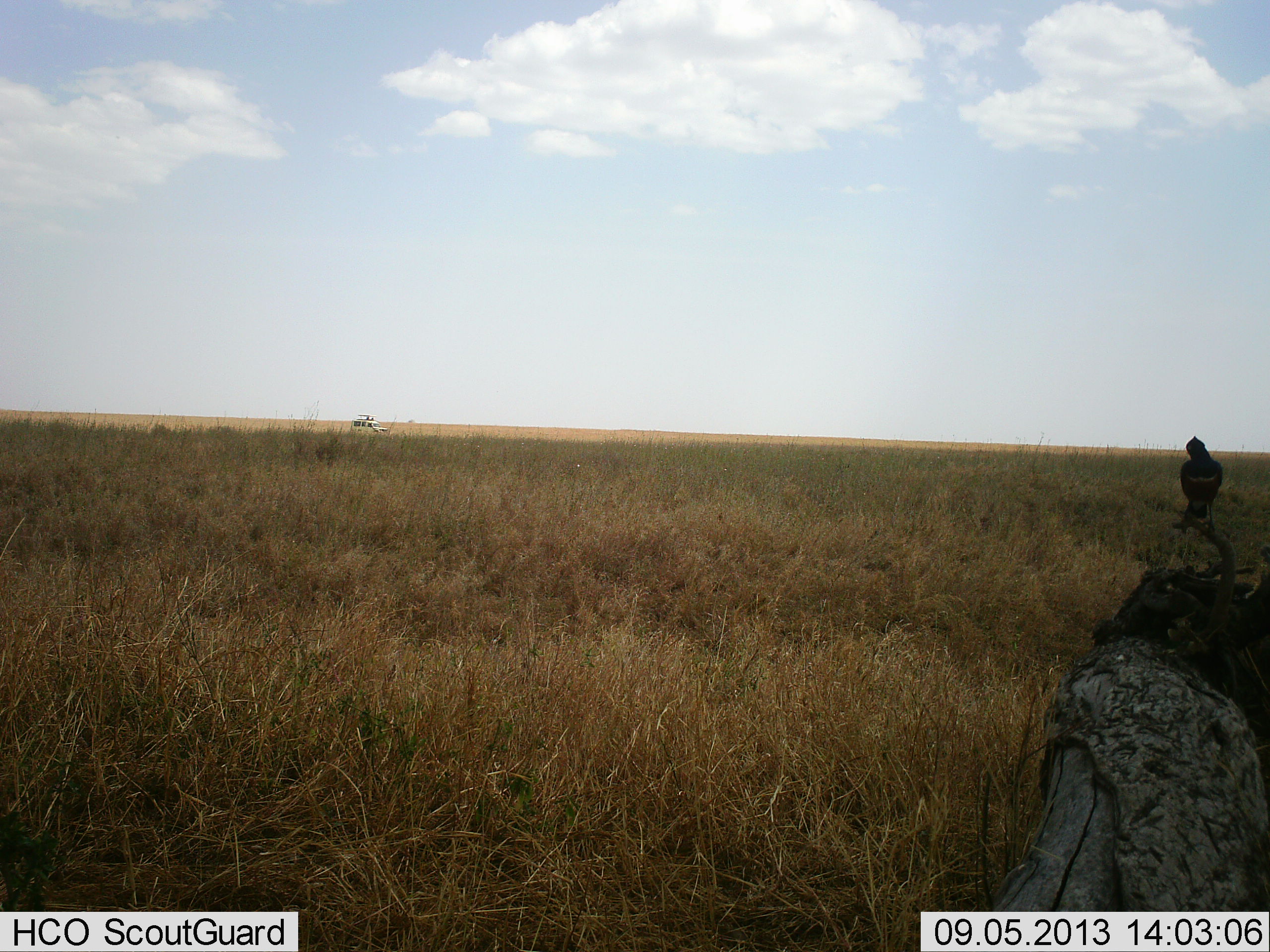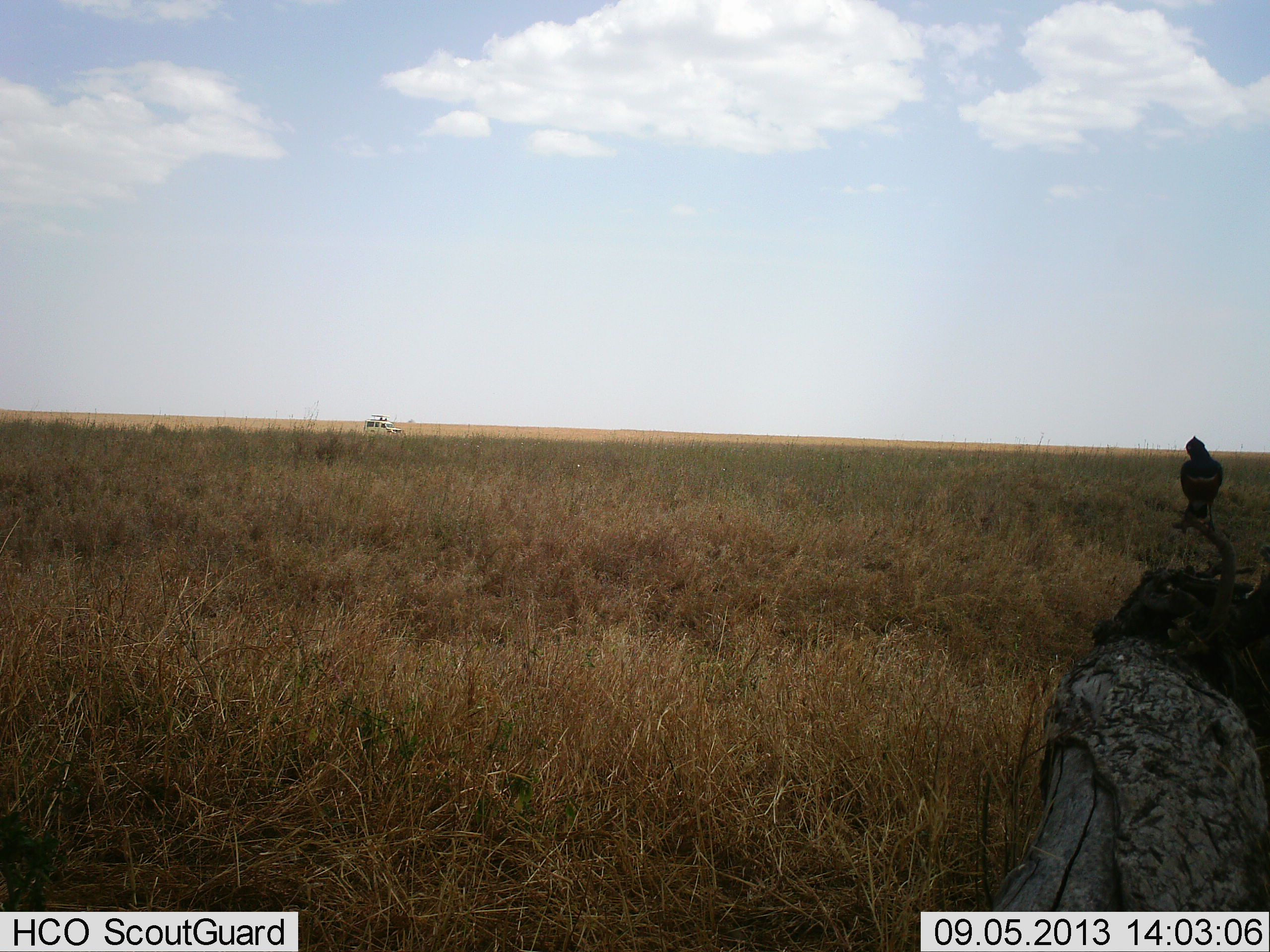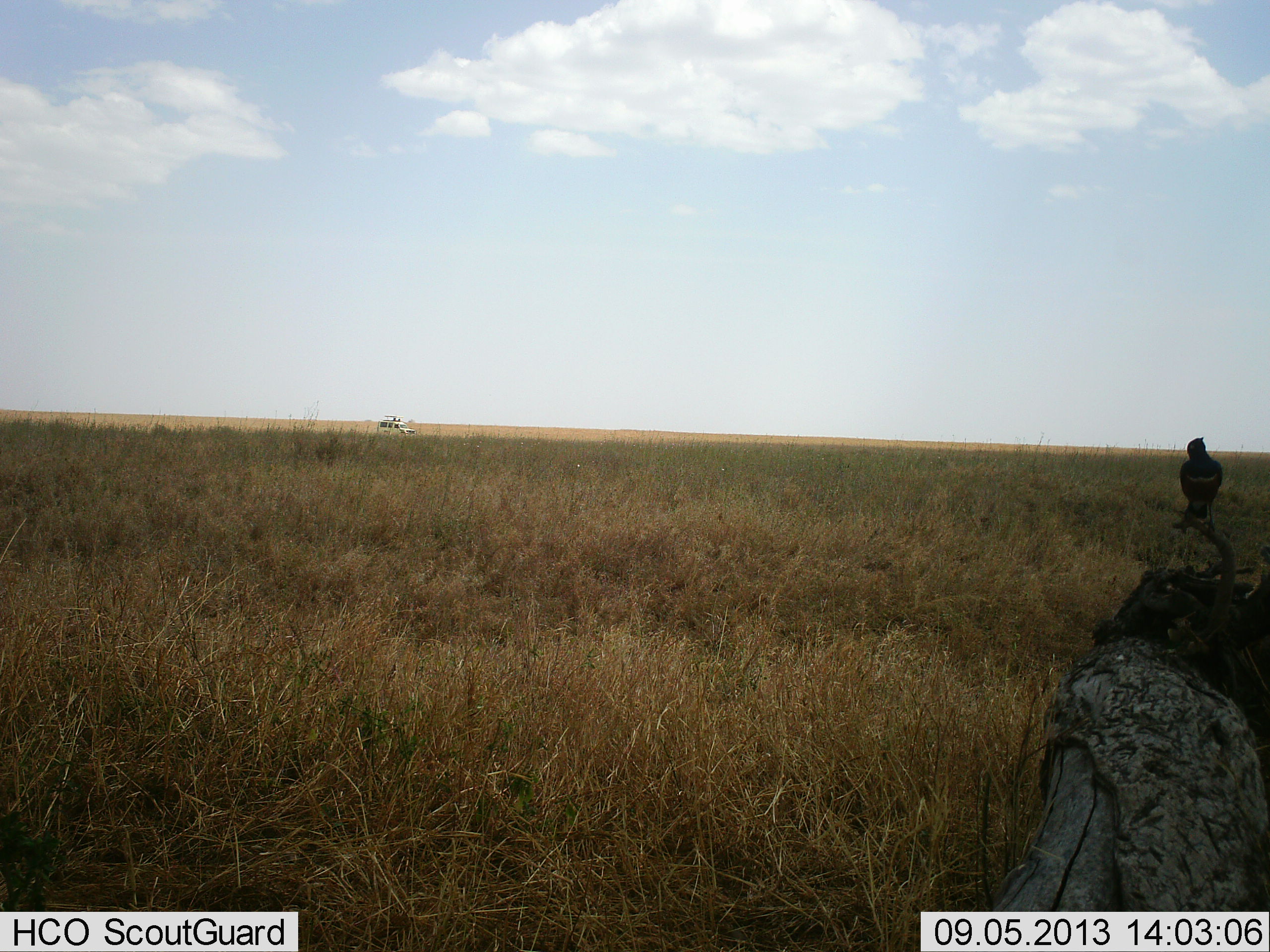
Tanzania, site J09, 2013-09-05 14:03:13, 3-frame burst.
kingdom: Animalia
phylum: Chordata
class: Aves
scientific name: Aves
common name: bird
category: otherbird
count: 1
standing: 67%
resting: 42%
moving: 0%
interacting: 0%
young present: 0%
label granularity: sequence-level